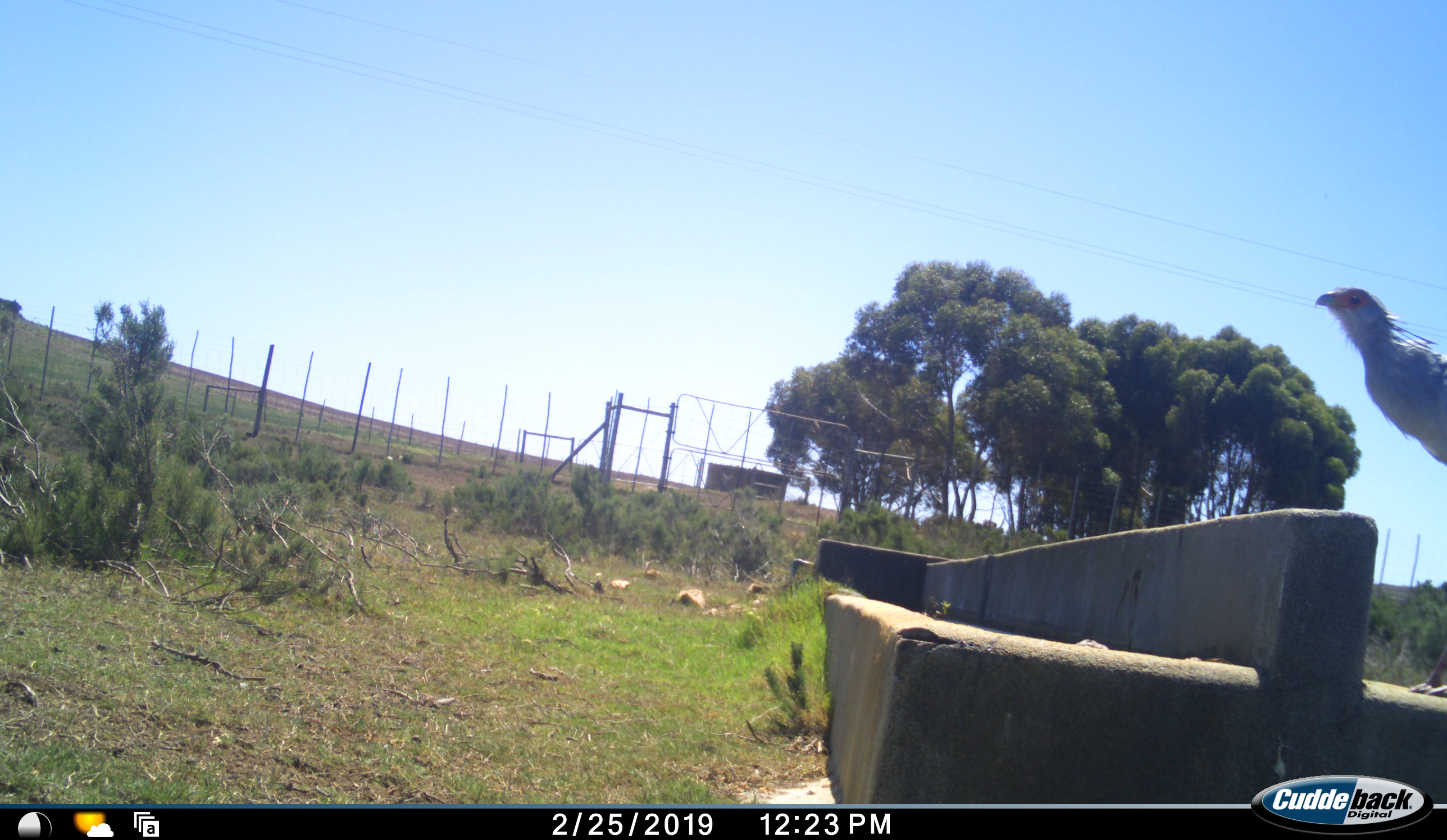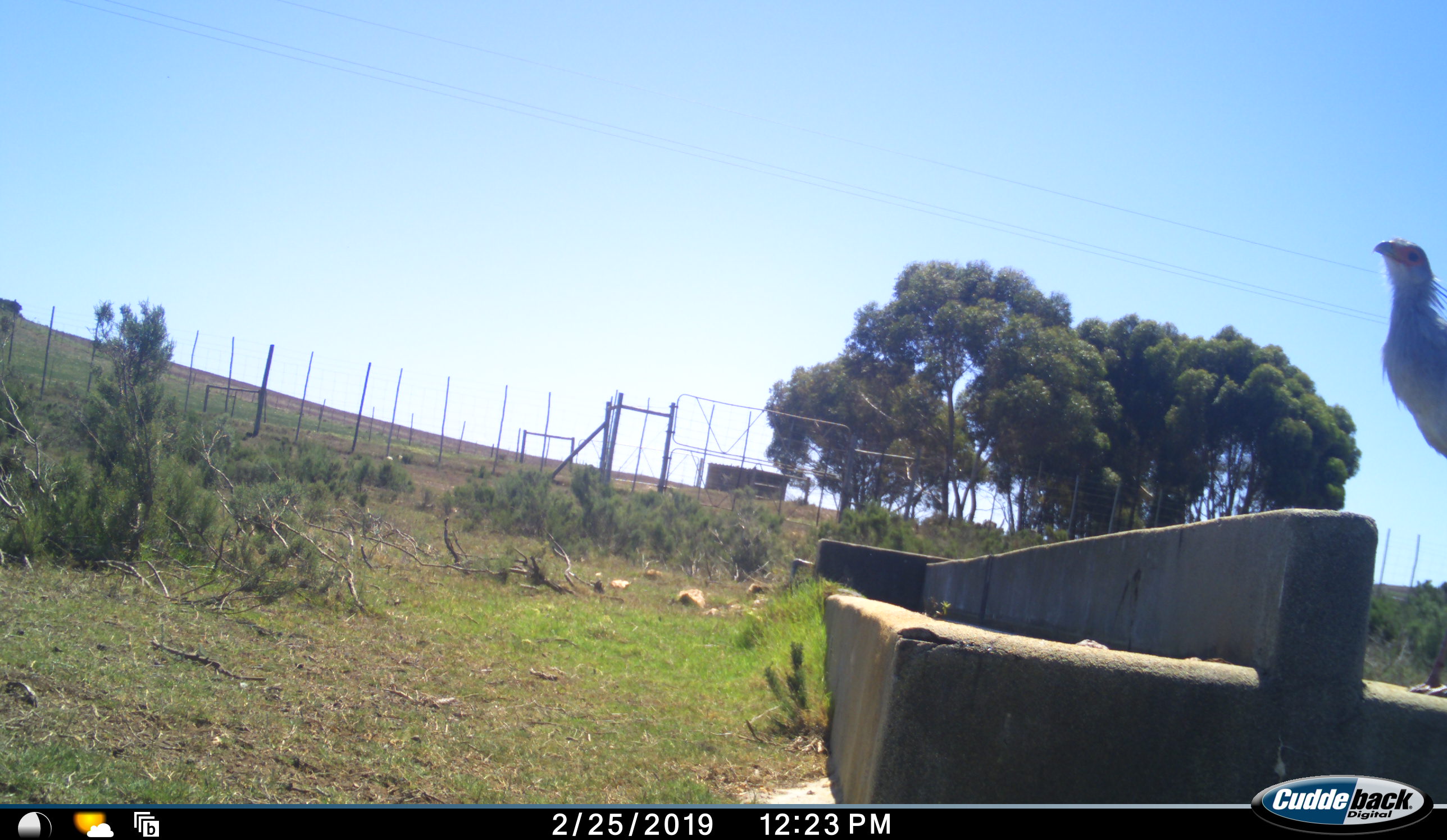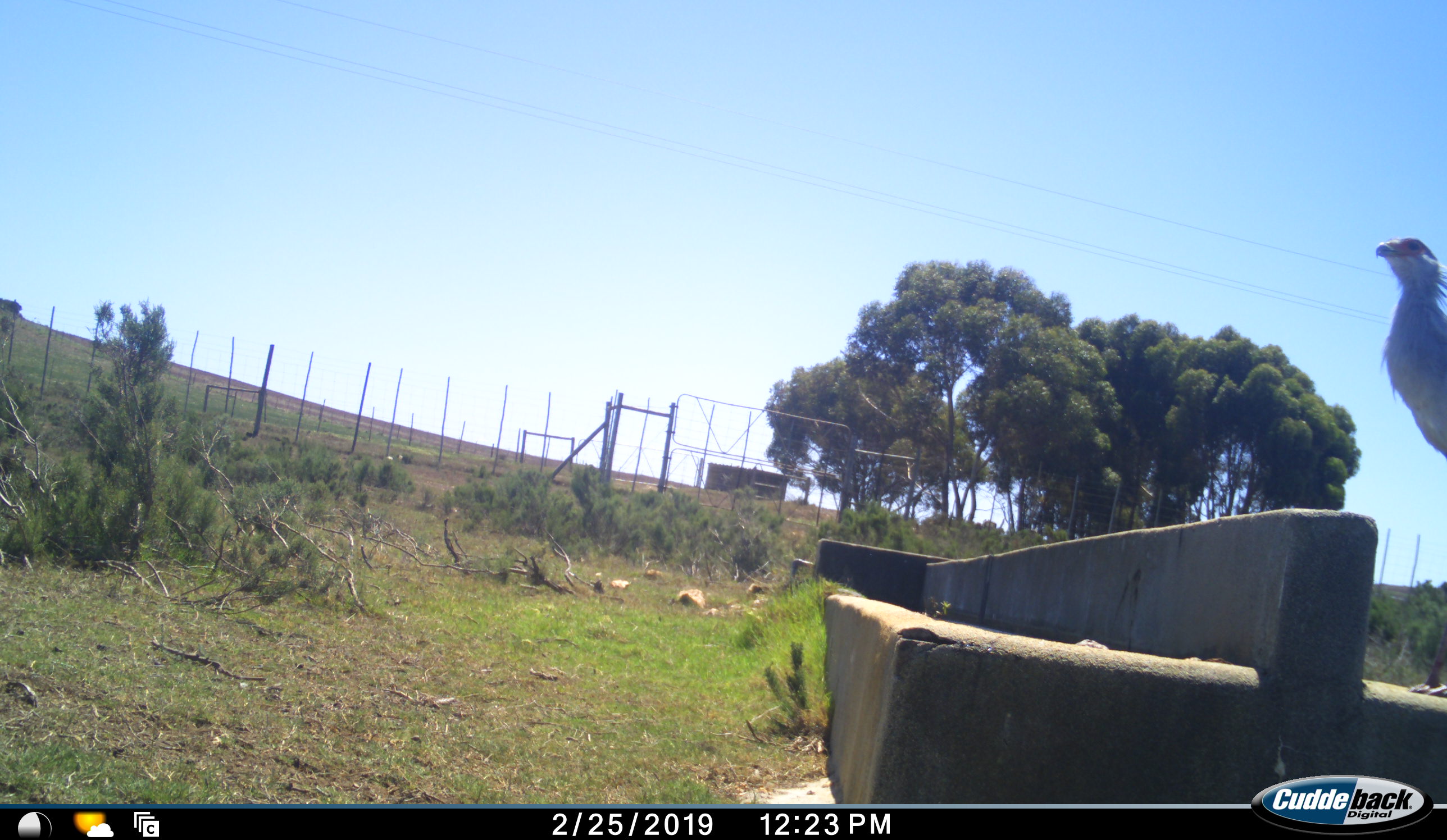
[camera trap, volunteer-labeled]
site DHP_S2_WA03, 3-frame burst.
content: unidentified animal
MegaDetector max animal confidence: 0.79